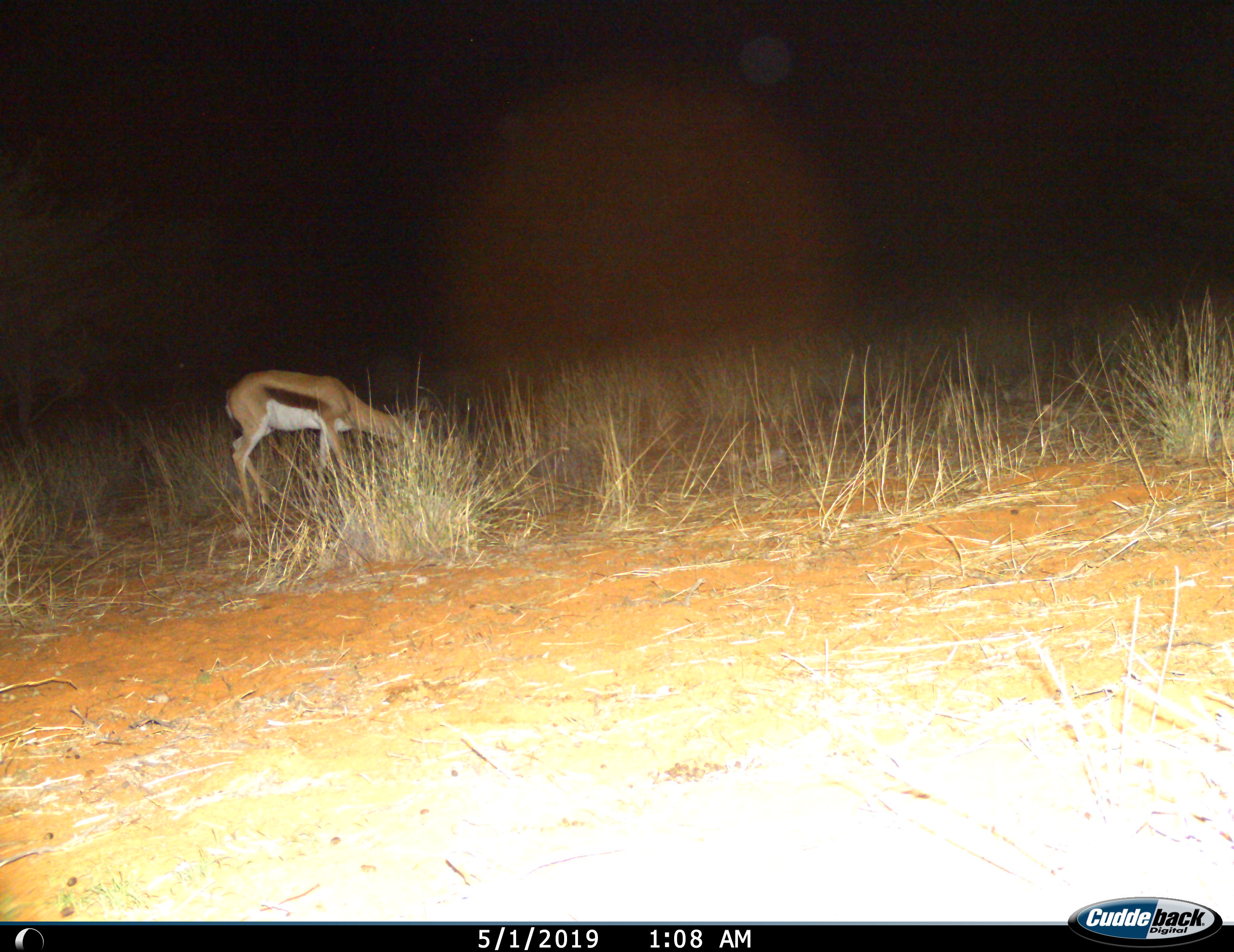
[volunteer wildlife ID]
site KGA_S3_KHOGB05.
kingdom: Animalia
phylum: Chordata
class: Mammalia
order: Artiodactyla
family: Bovidae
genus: Antidorcas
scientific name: Antidorcas marsupialis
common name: springbok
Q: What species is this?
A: Springbok (Antidorcas marsupialis).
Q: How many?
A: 1.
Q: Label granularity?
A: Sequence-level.